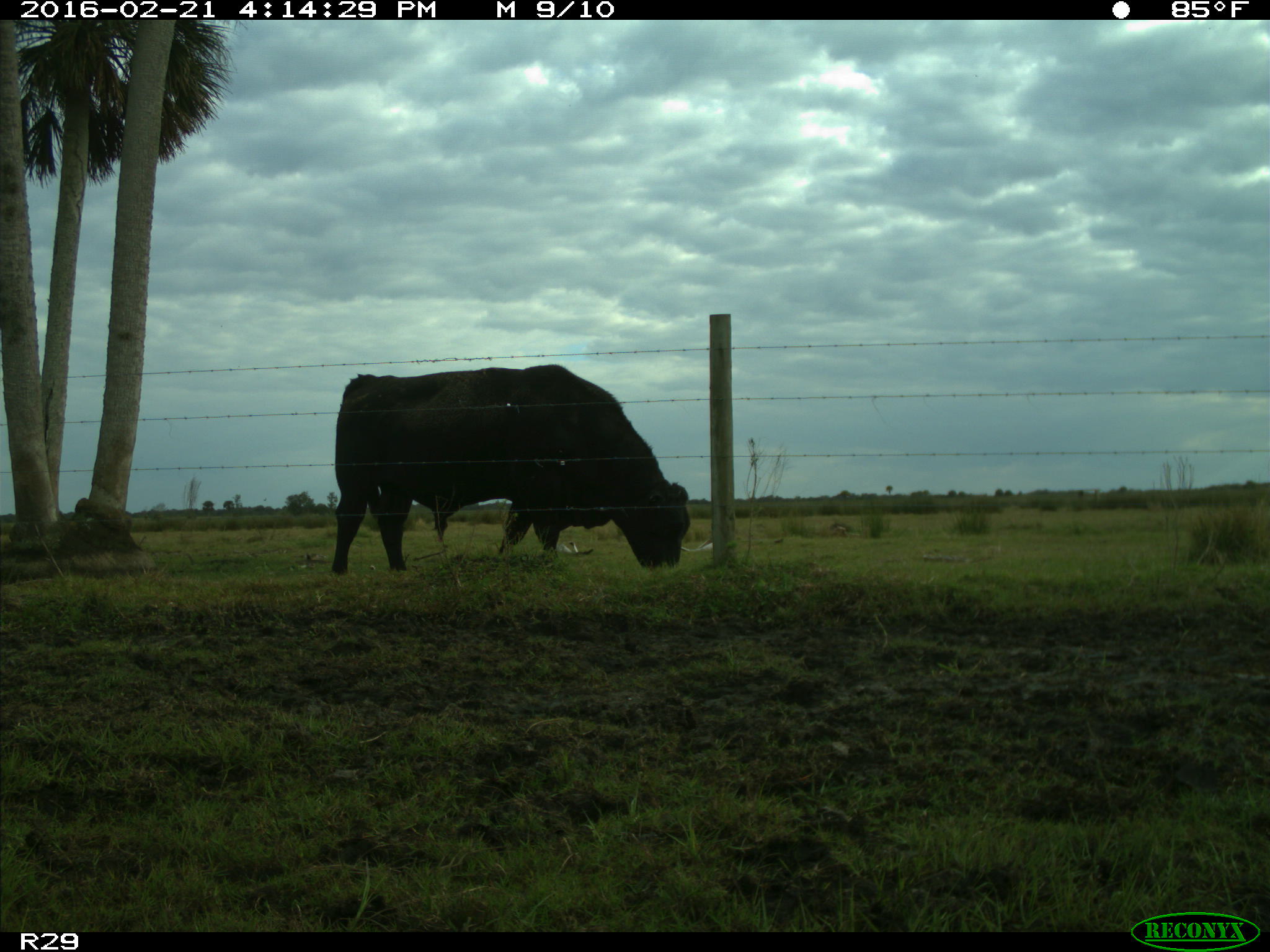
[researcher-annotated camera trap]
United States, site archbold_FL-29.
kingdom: Animalia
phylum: Chordata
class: Mammalia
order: Artiodactyla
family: Bovidae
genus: Bos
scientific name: Bos taurus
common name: domestic cow